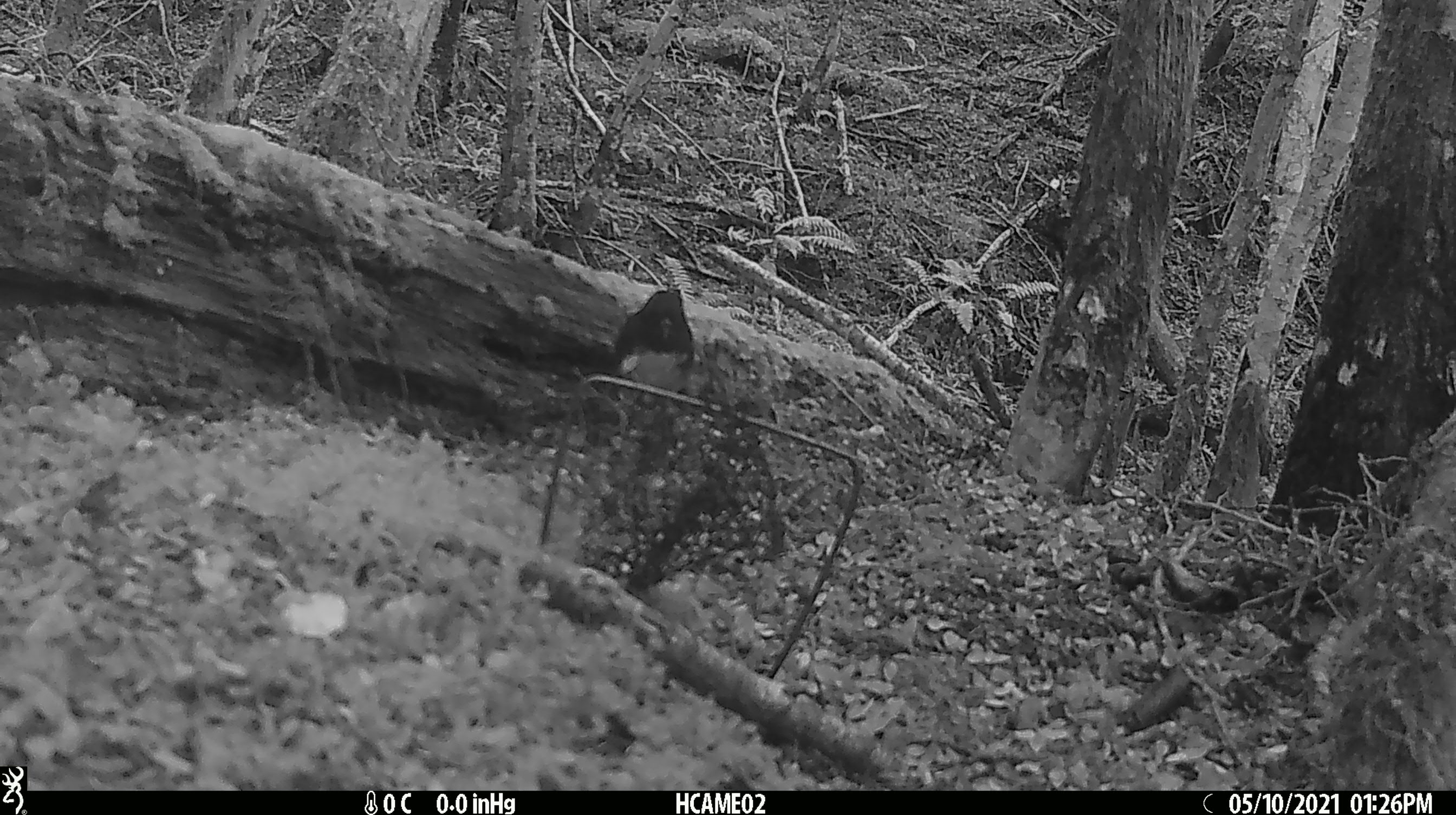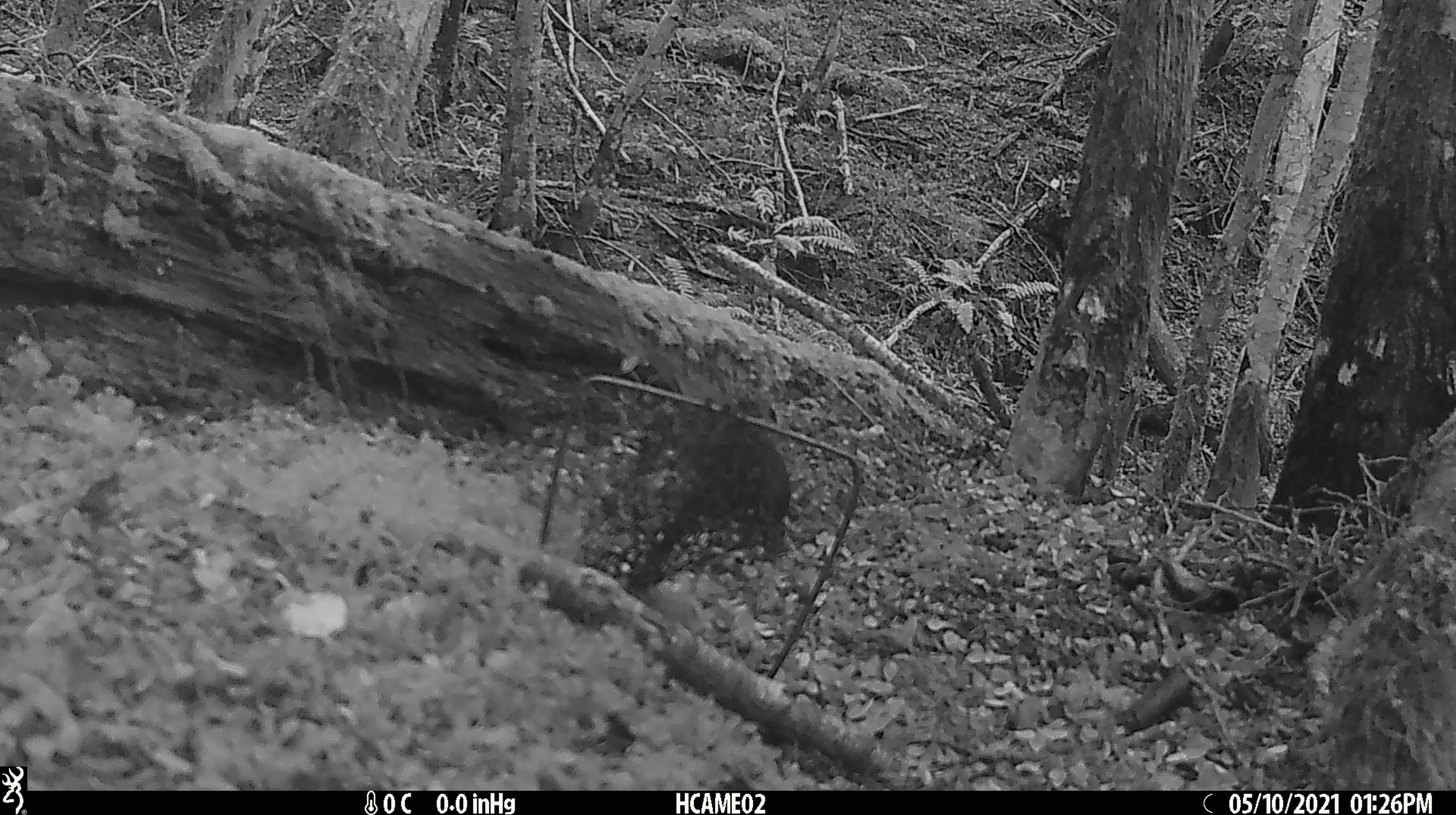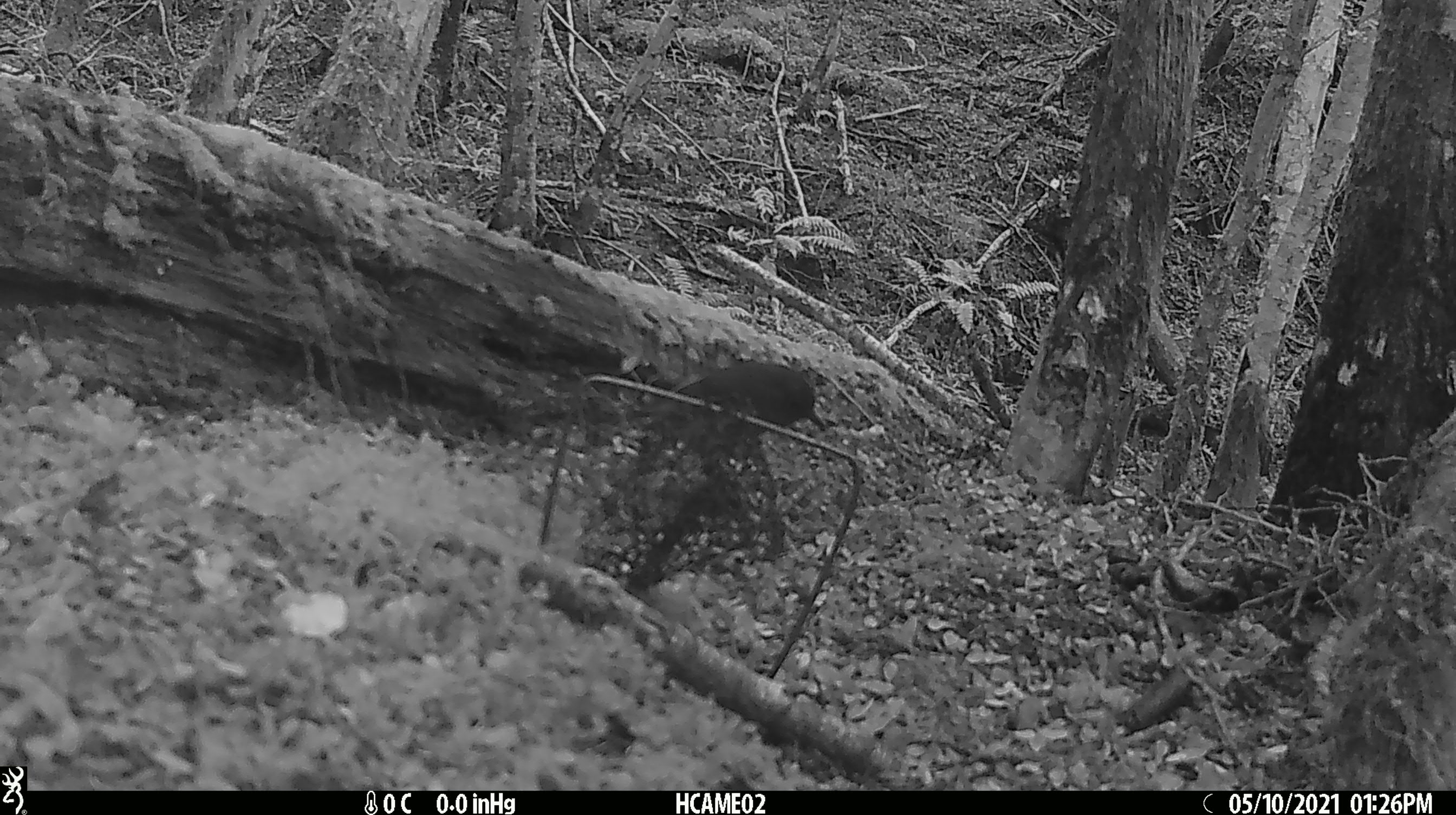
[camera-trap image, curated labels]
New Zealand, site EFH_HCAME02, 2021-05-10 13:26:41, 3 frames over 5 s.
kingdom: Animalia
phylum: Chordata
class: Aves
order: Passeriformes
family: Petroicidae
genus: Petroica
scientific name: Petroica australis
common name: new zealand robin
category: robin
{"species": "robin (new zealand robin) (Petroica australis)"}